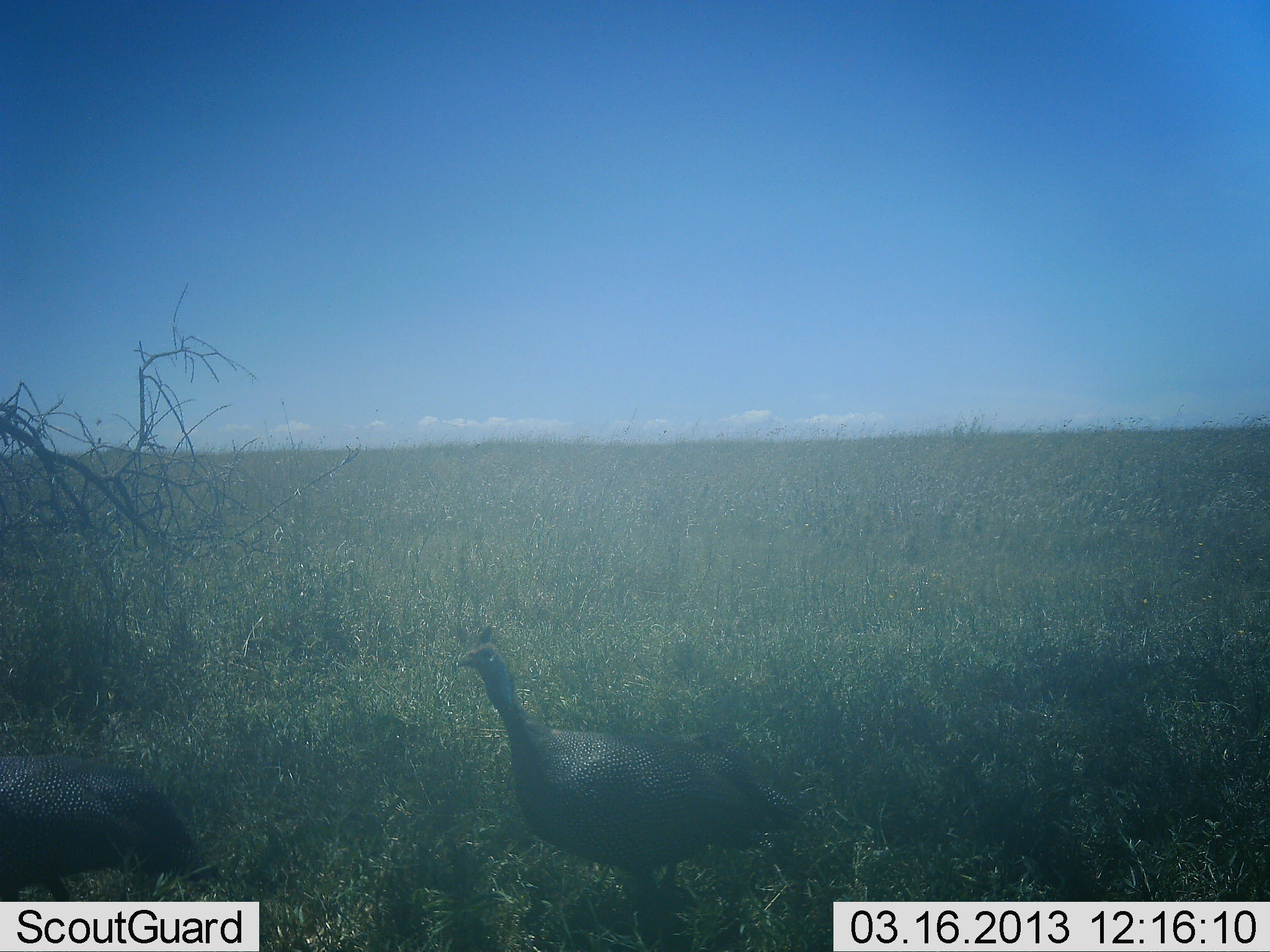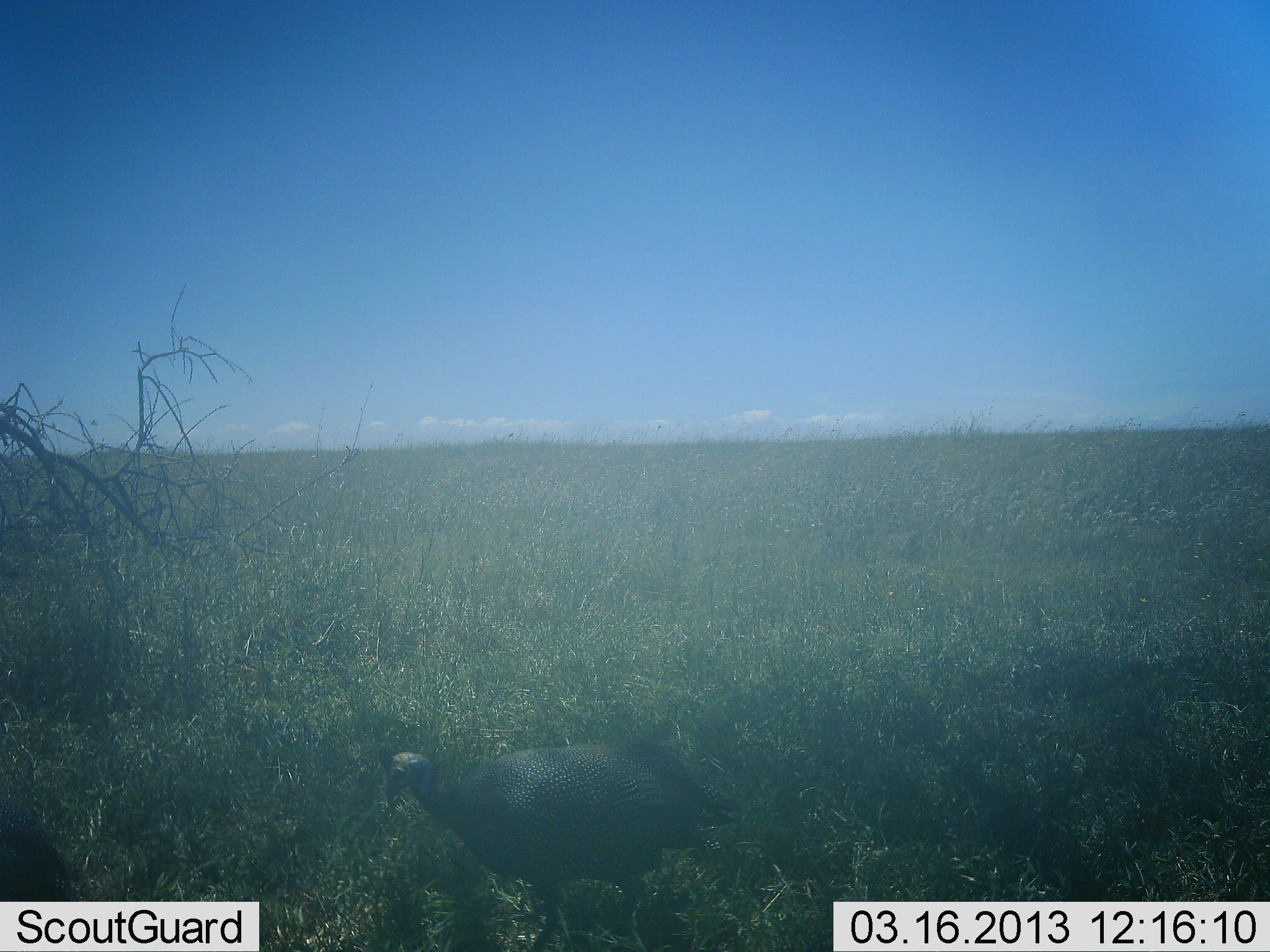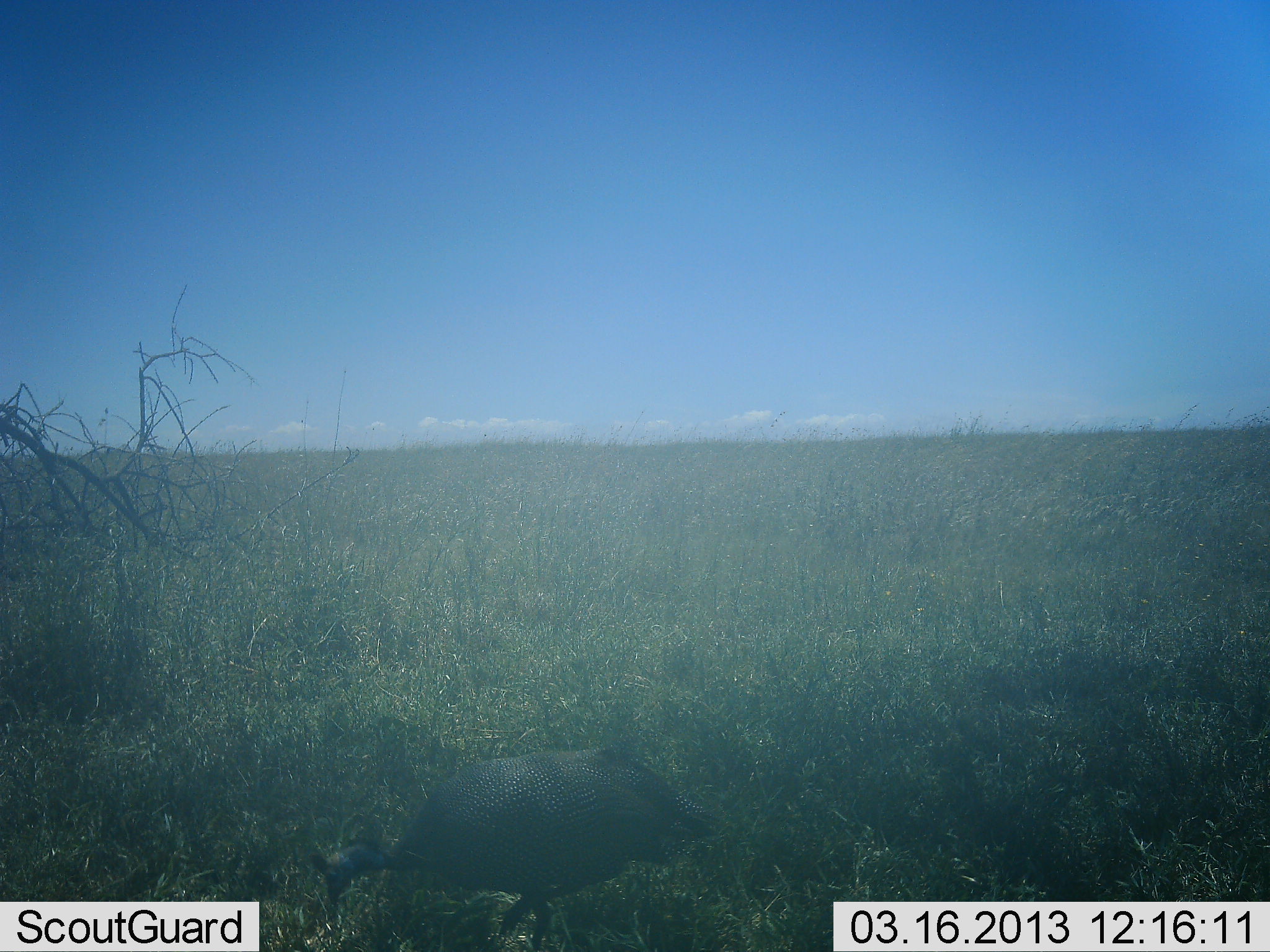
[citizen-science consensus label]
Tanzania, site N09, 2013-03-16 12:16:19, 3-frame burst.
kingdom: Animalia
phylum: Chordata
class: Aves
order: Galliformes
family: Numididae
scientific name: Numididae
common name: guinea fowl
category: guineafowl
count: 2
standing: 15%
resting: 0%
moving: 69%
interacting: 0%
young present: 0%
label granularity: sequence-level